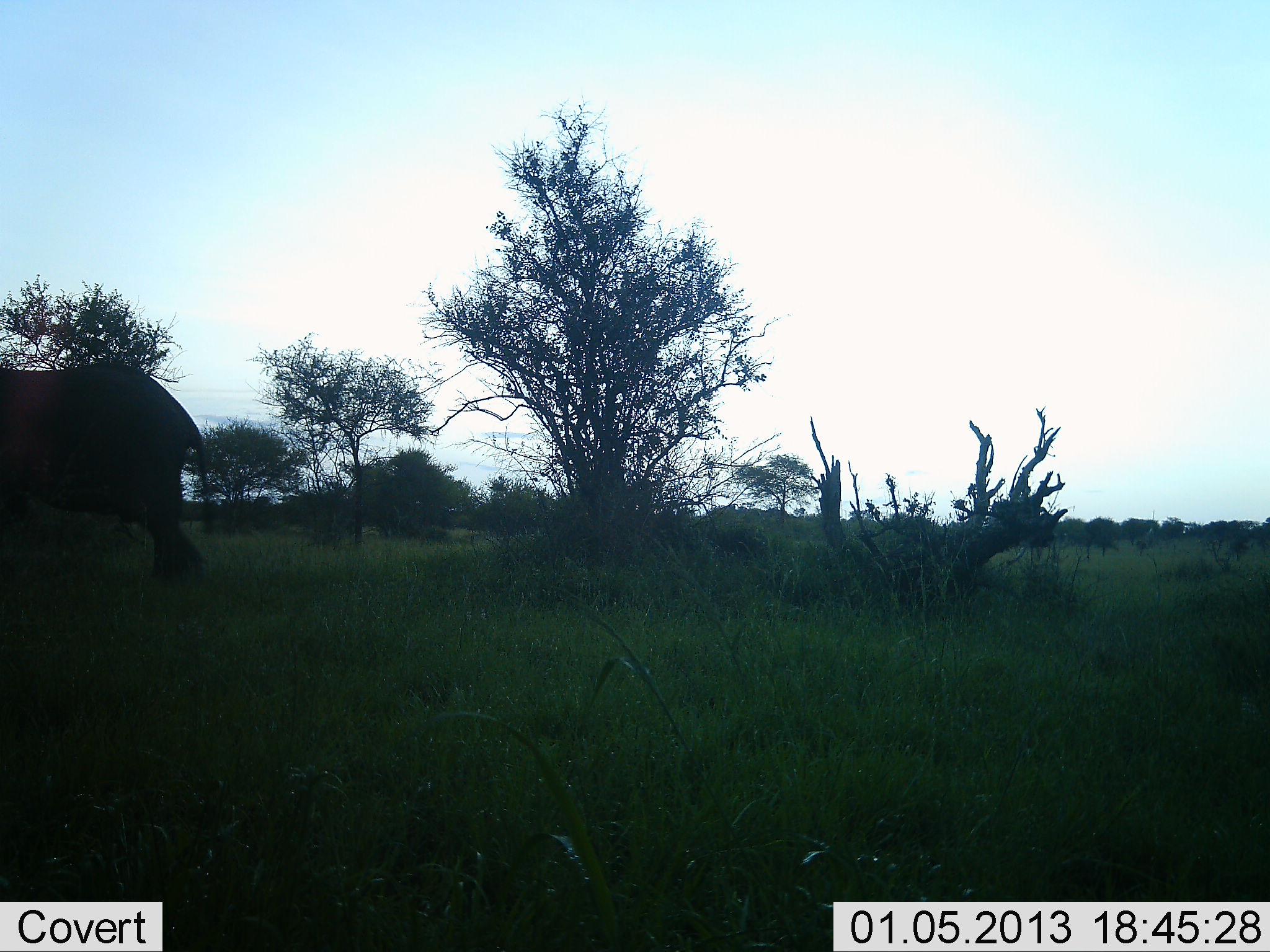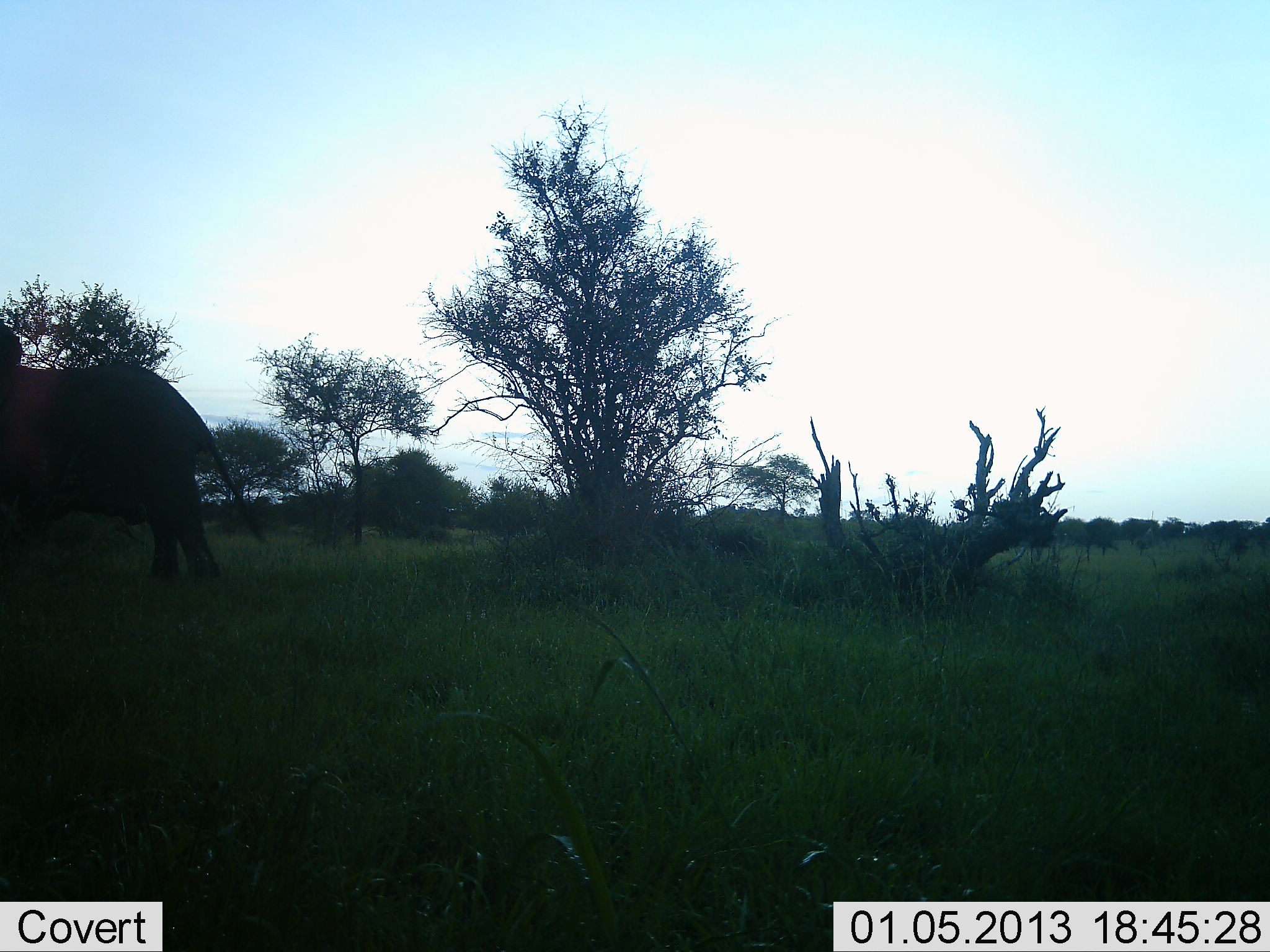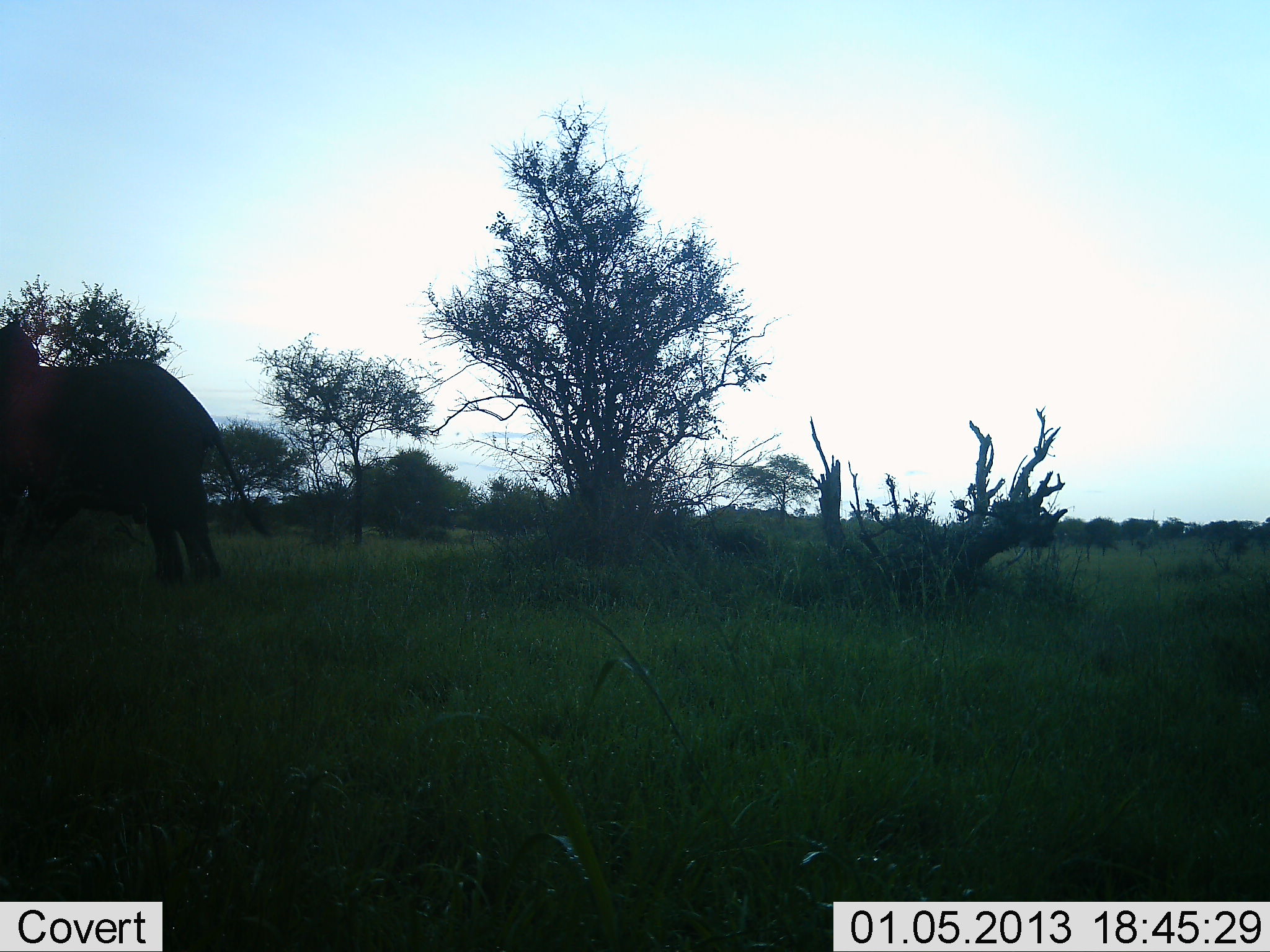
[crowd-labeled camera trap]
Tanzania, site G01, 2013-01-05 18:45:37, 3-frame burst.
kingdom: Animalia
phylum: Chordata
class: Mammalia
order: Proboscidea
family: Elephantidae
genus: Loxodonta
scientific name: Loxodonta africana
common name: african bush elephant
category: elephant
Elephant (african bush elephant) (Loxodonta africana), count 1. Behavior (volunteer vote fractions): standing 44%, resting 0%, moving 56%, interacting 0%. Young present (vote fraction): 0%. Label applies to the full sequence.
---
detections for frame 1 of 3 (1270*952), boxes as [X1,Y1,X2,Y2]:
animal: [0,362,217,581]; [1146,508,1157,545]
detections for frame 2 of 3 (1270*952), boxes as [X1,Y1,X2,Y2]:
animal: [0,321,271,583]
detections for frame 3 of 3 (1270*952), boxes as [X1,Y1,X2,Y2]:
animal: [0,317,274,590]